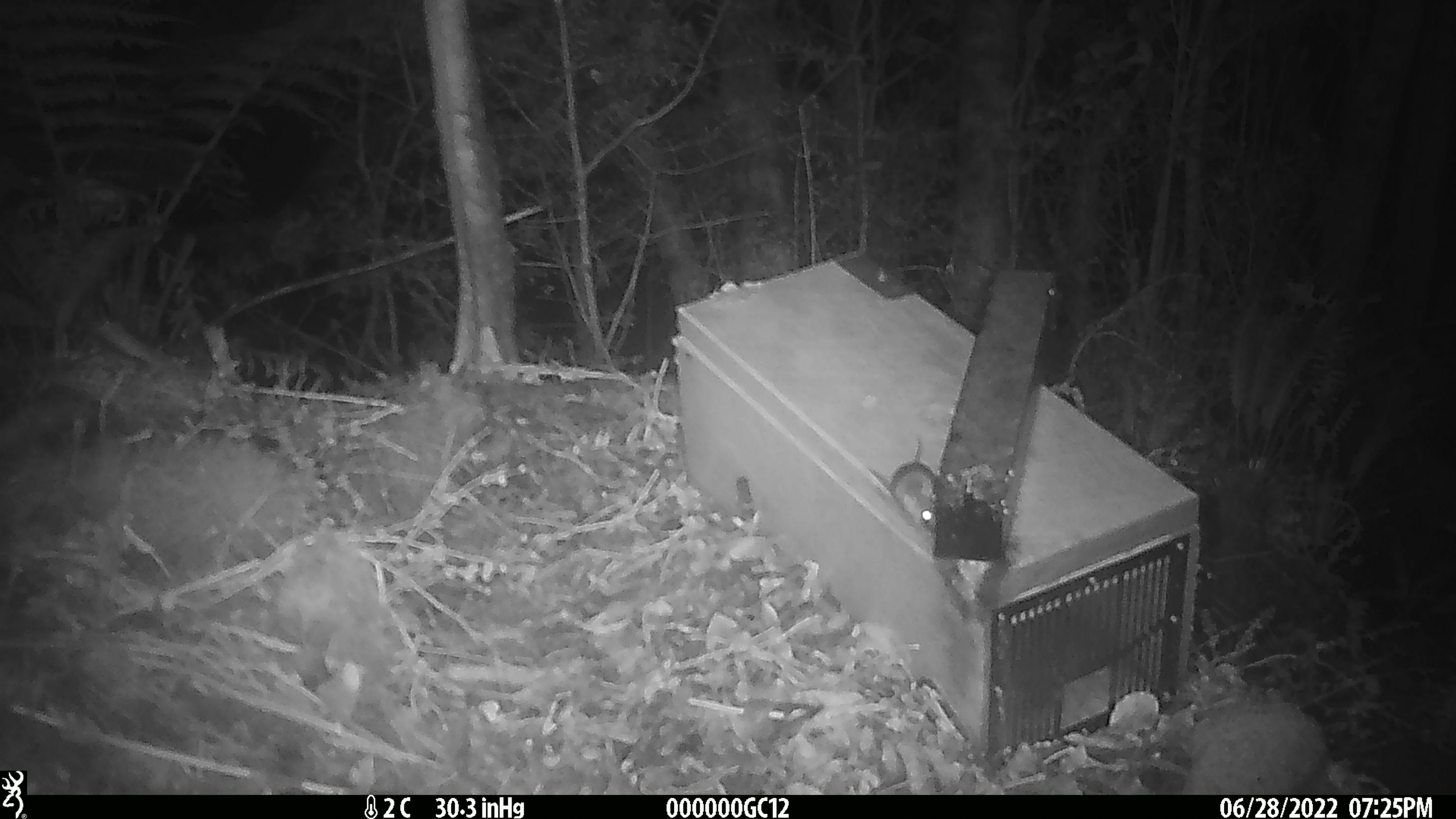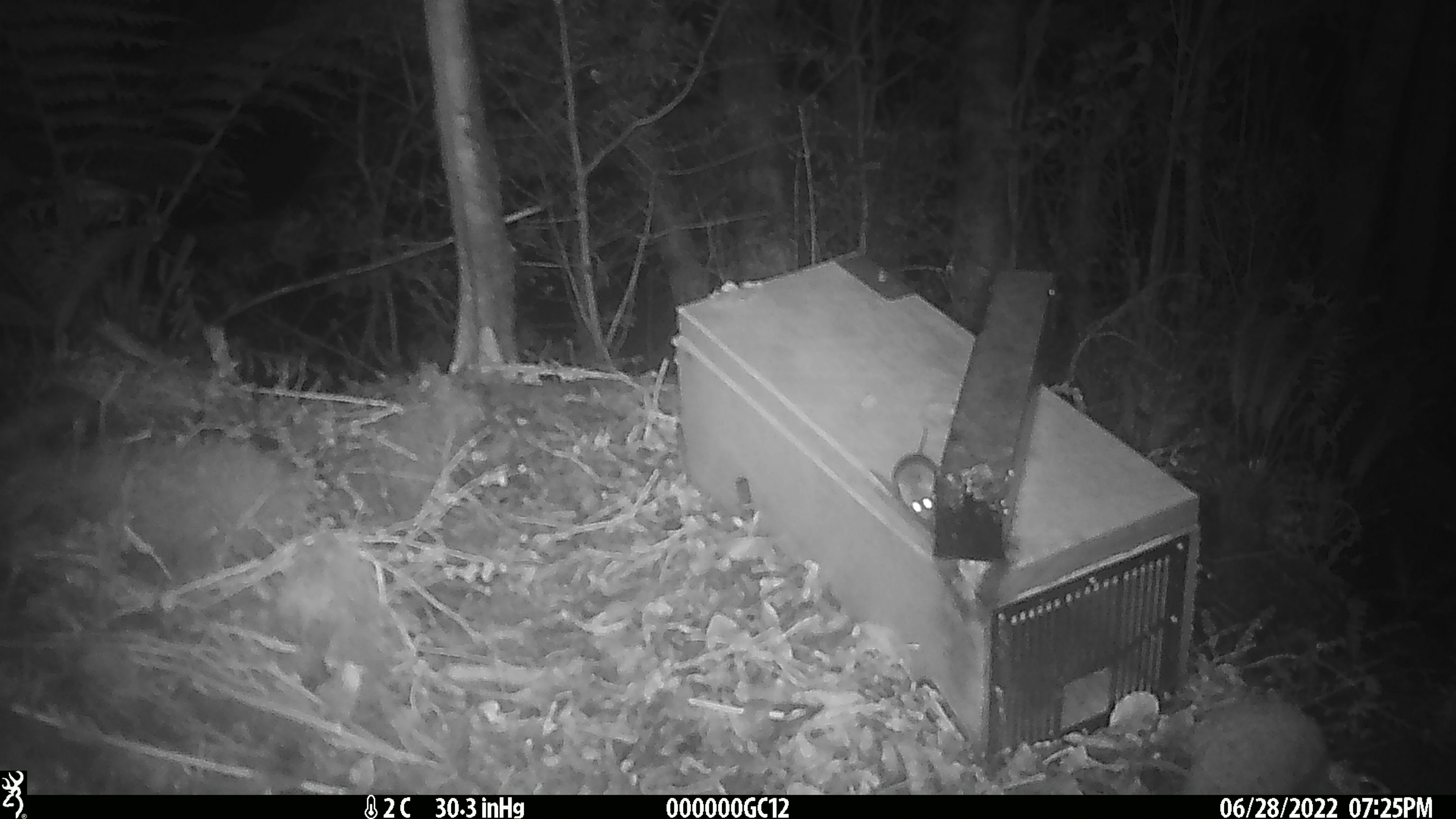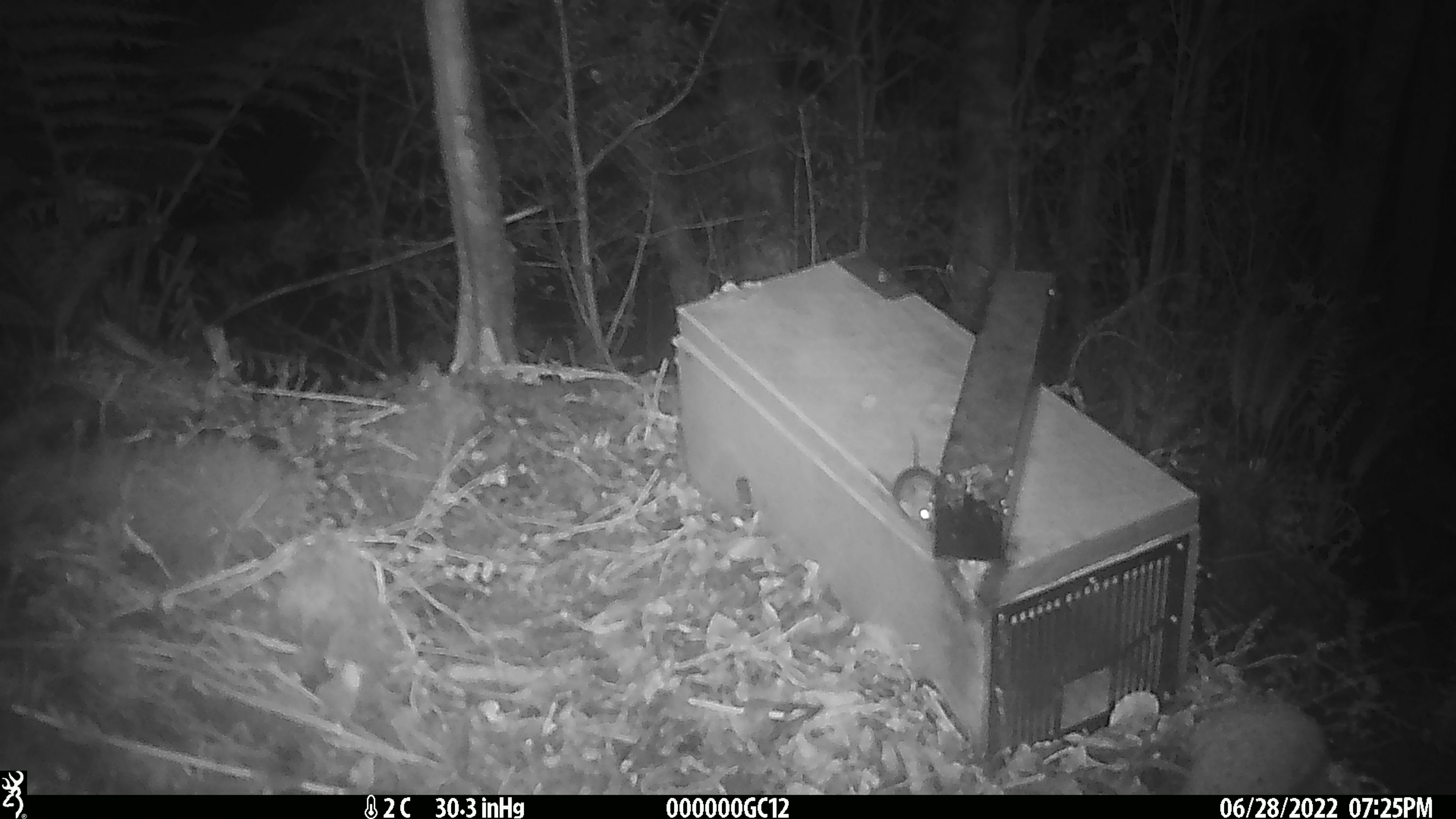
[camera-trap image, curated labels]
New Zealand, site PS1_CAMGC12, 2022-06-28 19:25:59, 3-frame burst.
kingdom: Animalia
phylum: Chordata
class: Mammalia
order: Rodentia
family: Muridae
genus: Mus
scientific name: Mus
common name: mouse